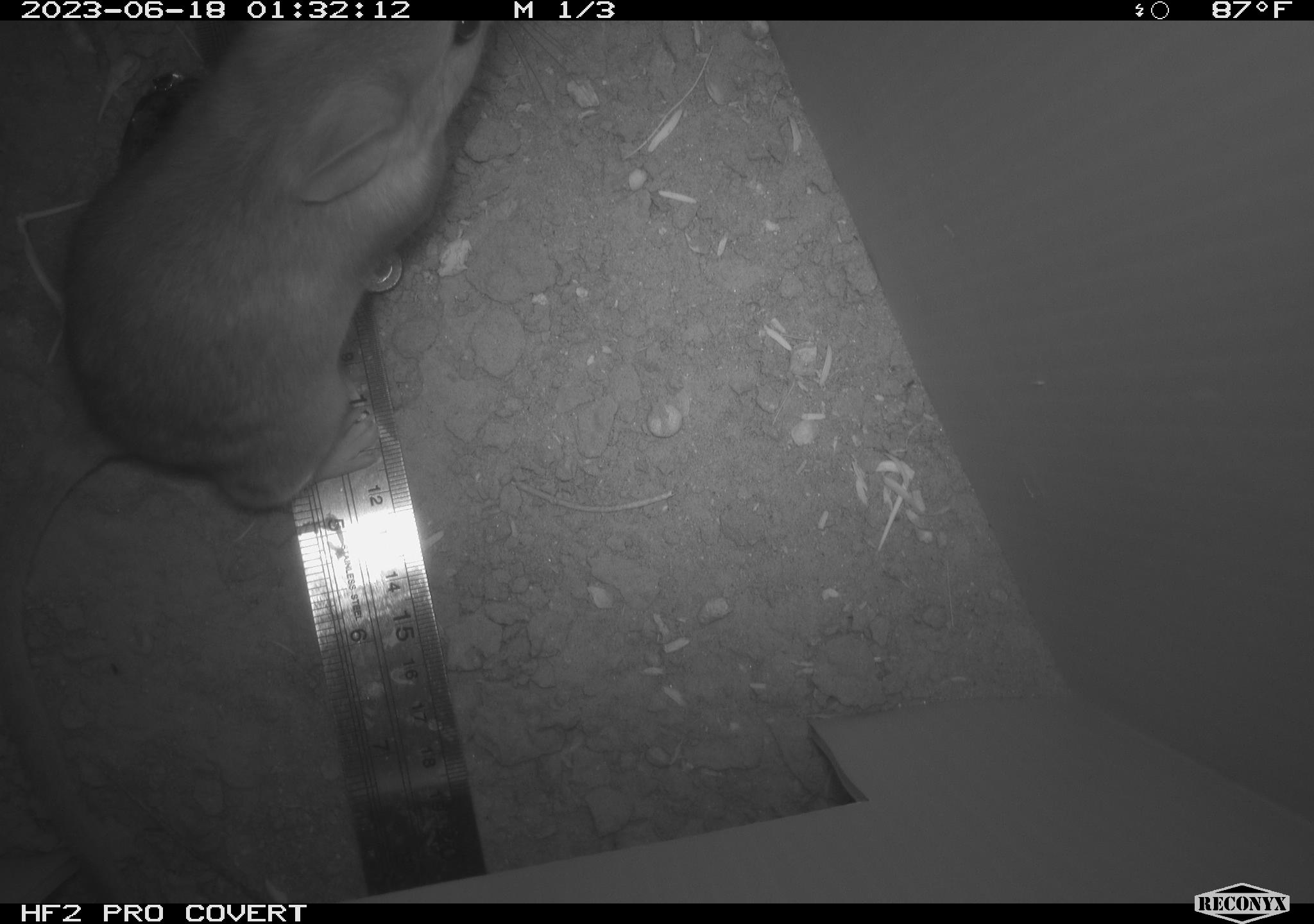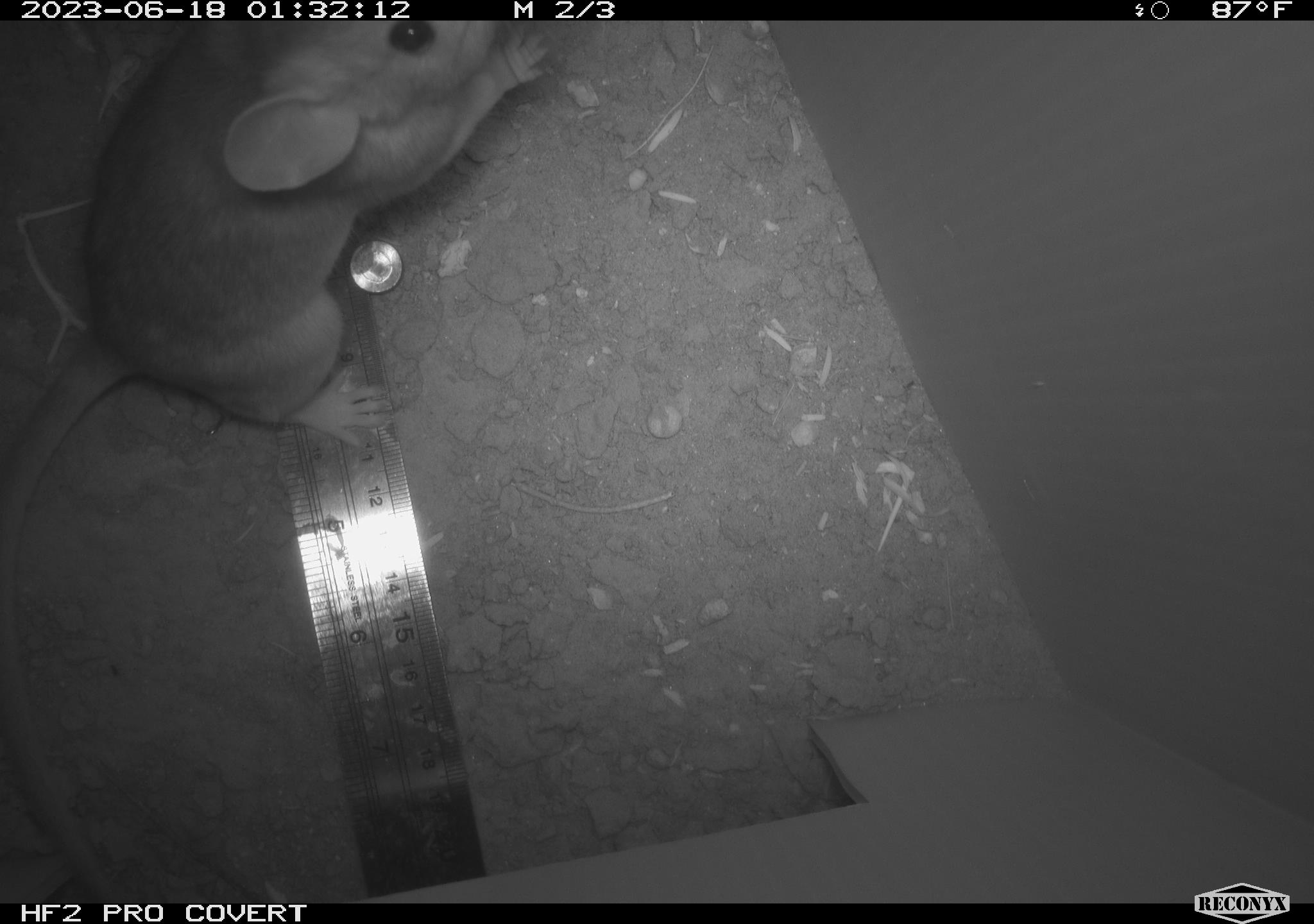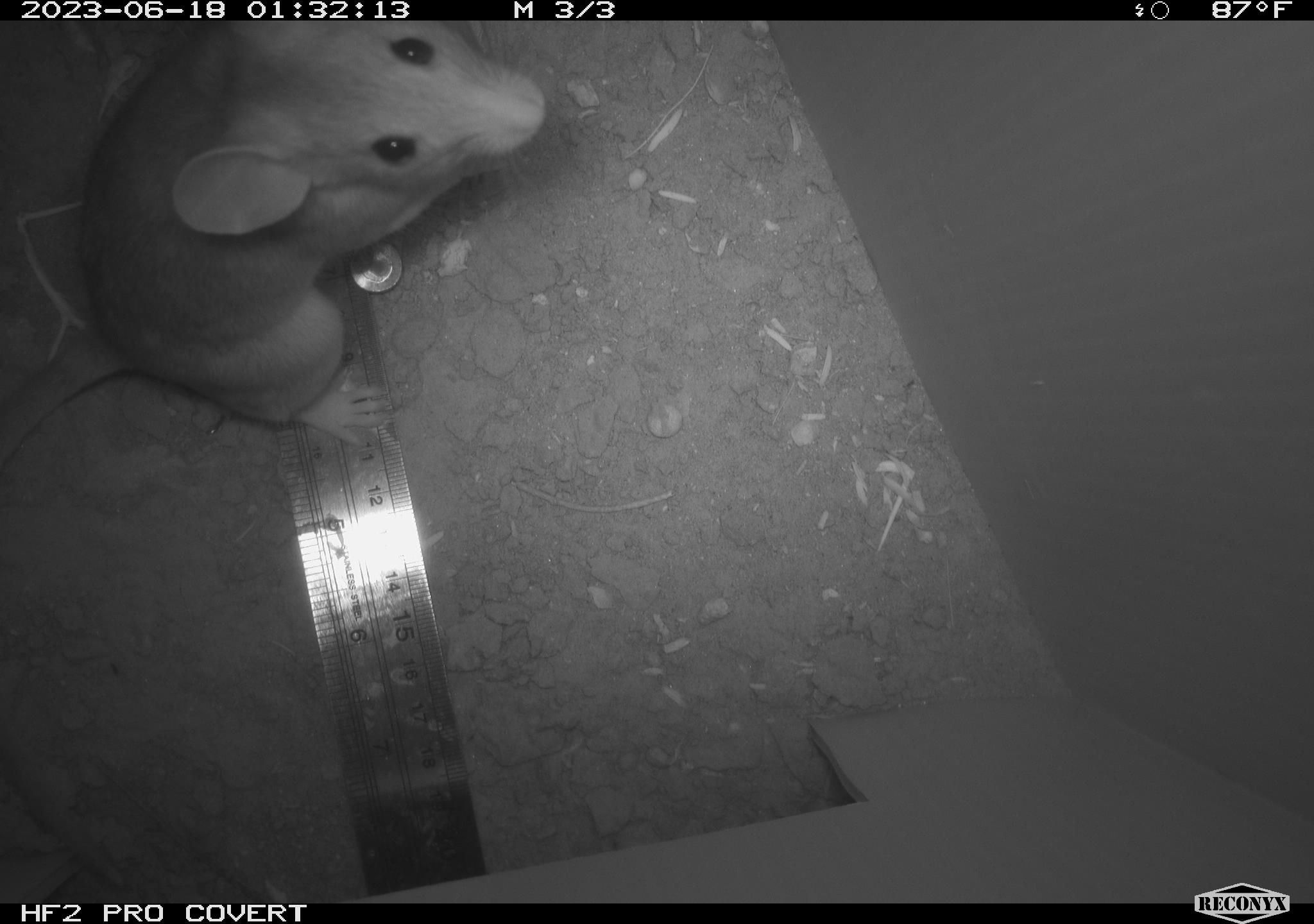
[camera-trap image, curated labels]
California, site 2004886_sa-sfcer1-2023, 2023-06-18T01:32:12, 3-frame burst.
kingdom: Animalia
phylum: Chordata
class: Mammalia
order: Rodentia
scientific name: Rodentia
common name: mouse species